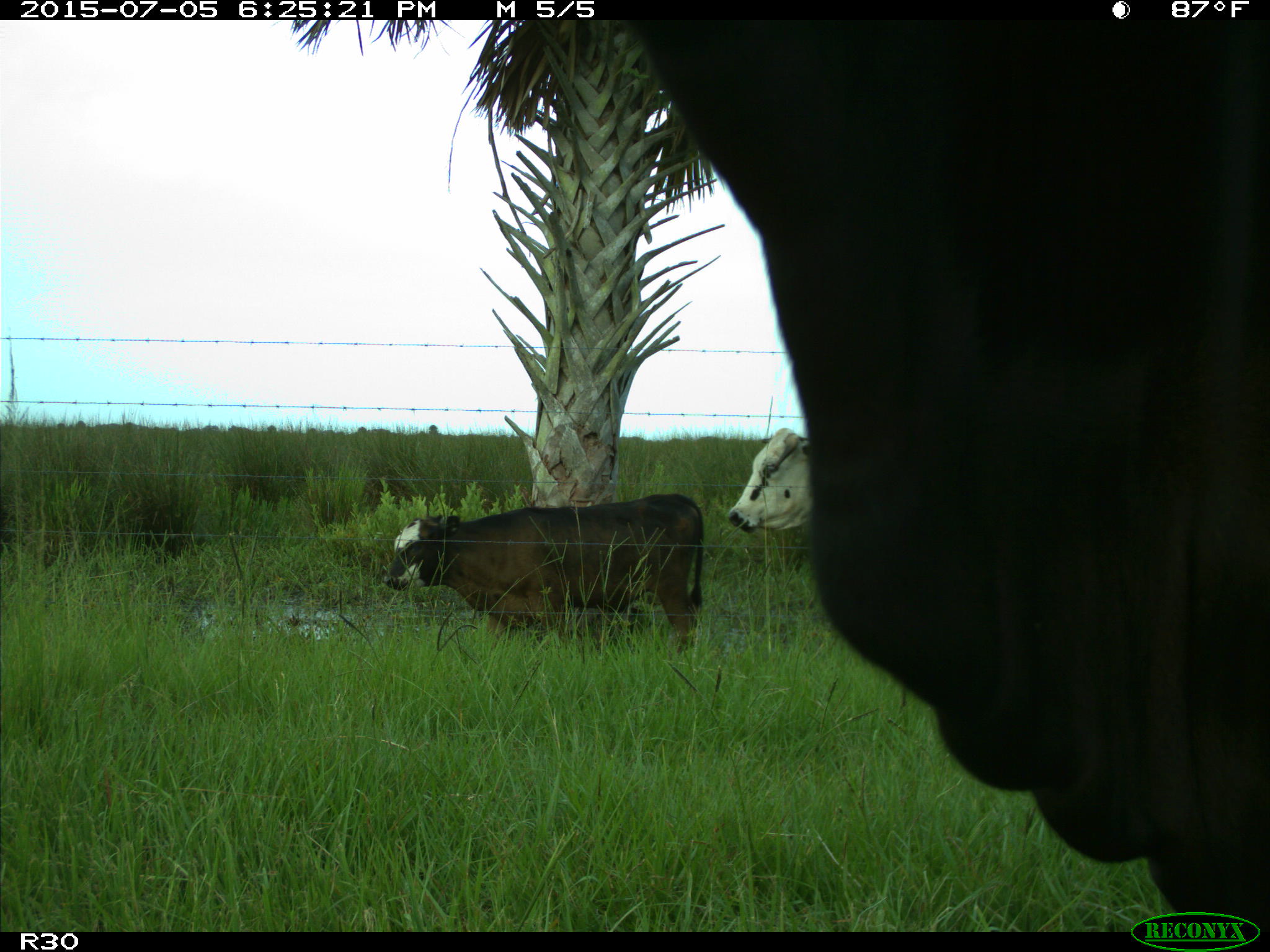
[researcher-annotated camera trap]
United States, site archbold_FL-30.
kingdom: Animalia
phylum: Chordata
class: Mammalia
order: Artiodactyla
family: Bovidae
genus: Bos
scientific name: Bos taurus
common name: domestic cow